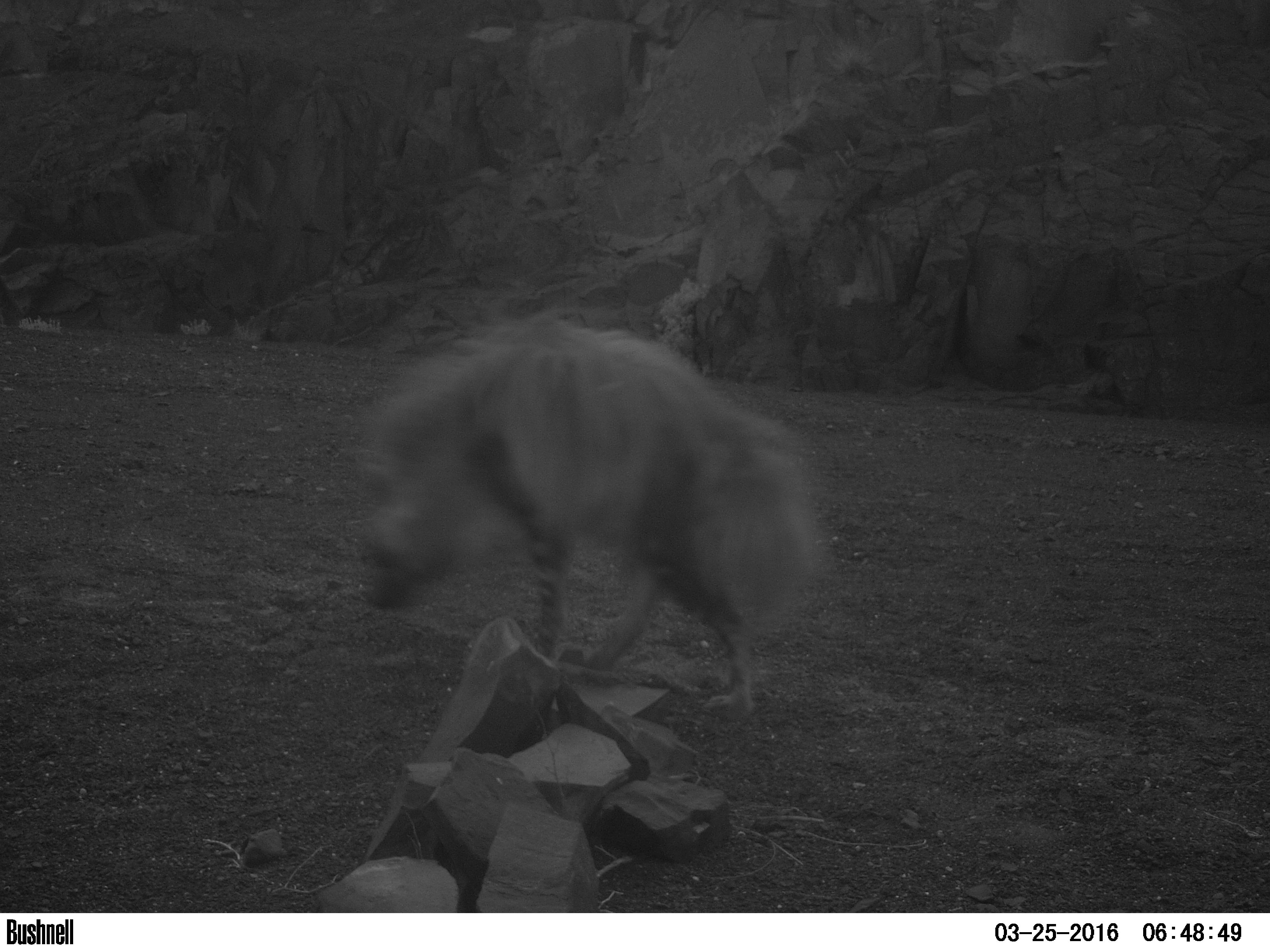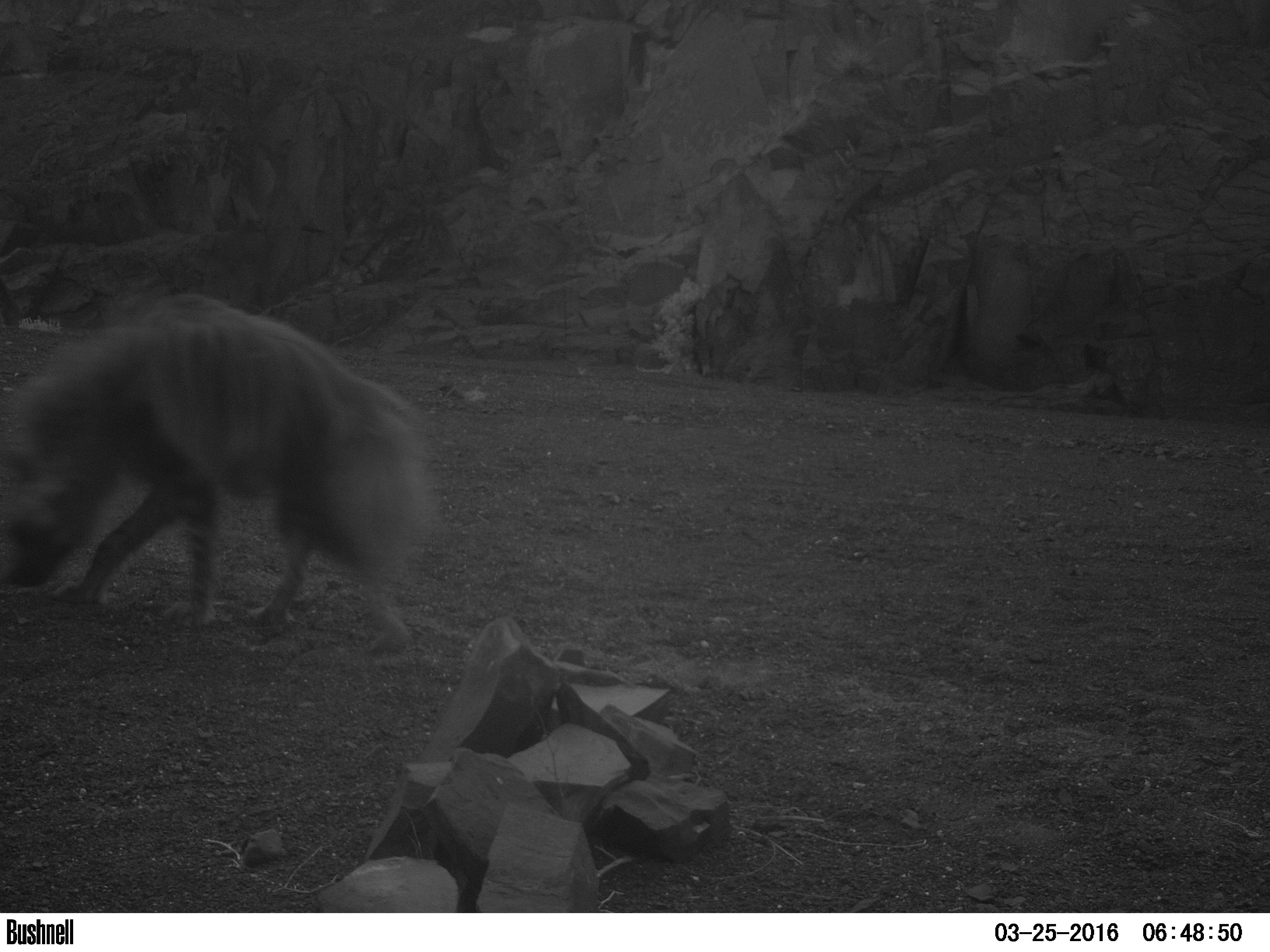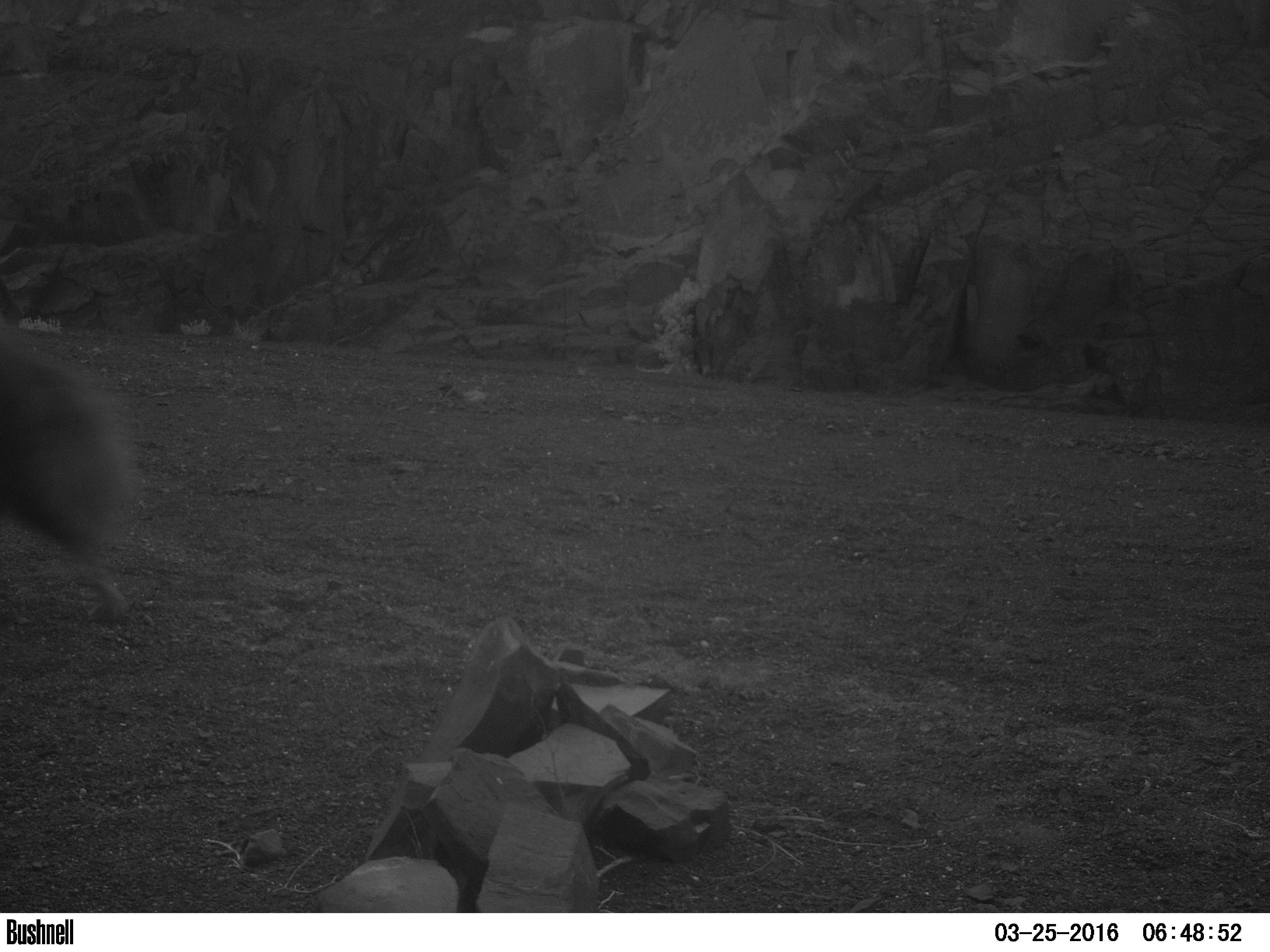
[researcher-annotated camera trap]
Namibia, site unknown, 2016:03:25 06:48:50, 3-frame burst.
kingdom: Animalia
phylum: Chordata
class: Mammalia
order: Carnivora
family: Hyaenidae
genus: Parahyaena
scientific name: Parahyaena brunnea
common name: brown hyena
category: hyaena brunnea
Hyaena brunnea (brown hyena) (Parahyaena brunnea).